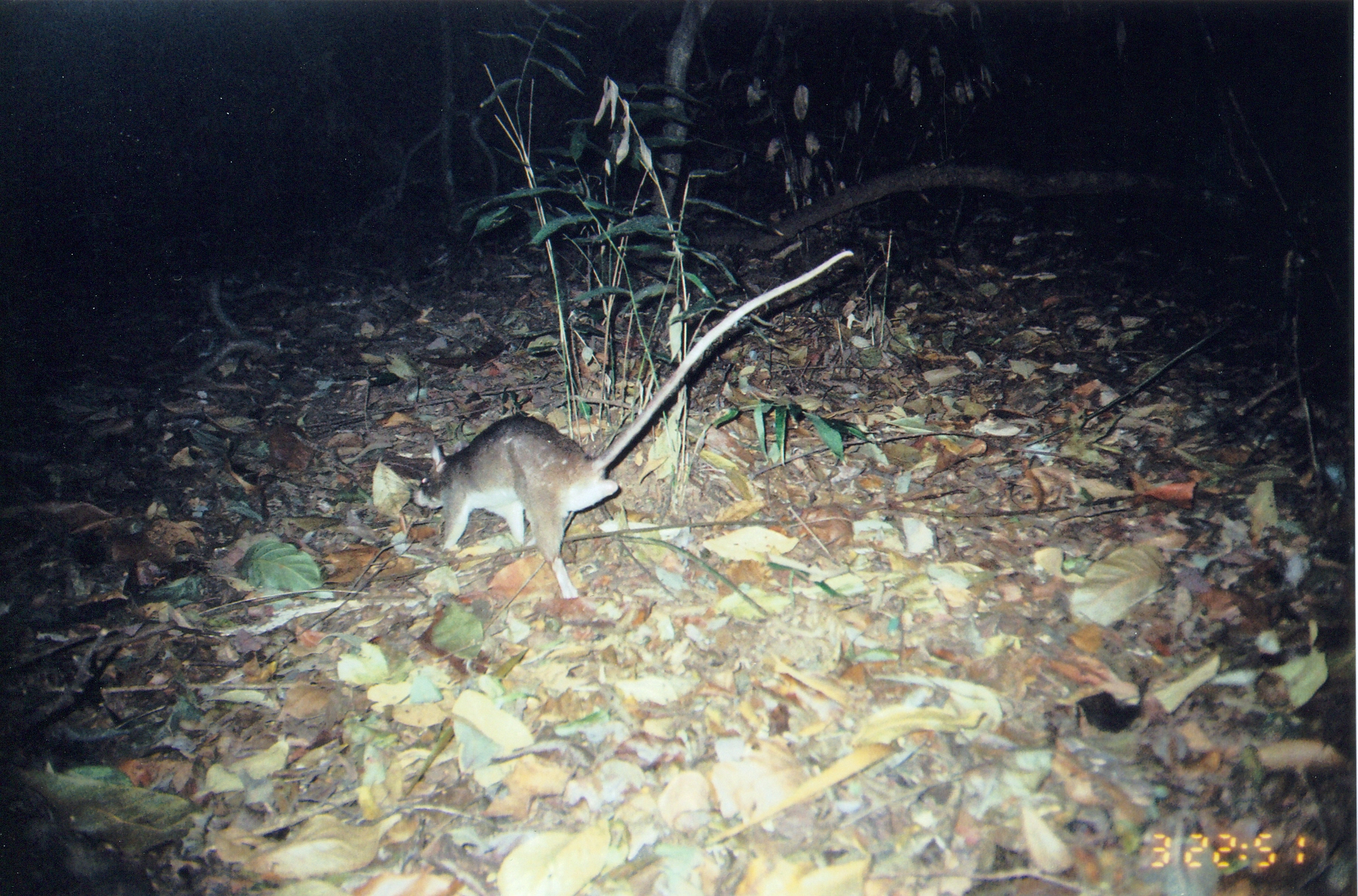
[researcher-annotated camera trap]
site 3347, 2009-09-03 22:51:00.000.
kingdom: Animalia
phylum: Chordata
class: Mammalia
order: Rodentia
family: Nesomyidae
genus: Cricetomys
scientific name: Cricetomys gambianus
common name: african giant pouched rat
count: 1